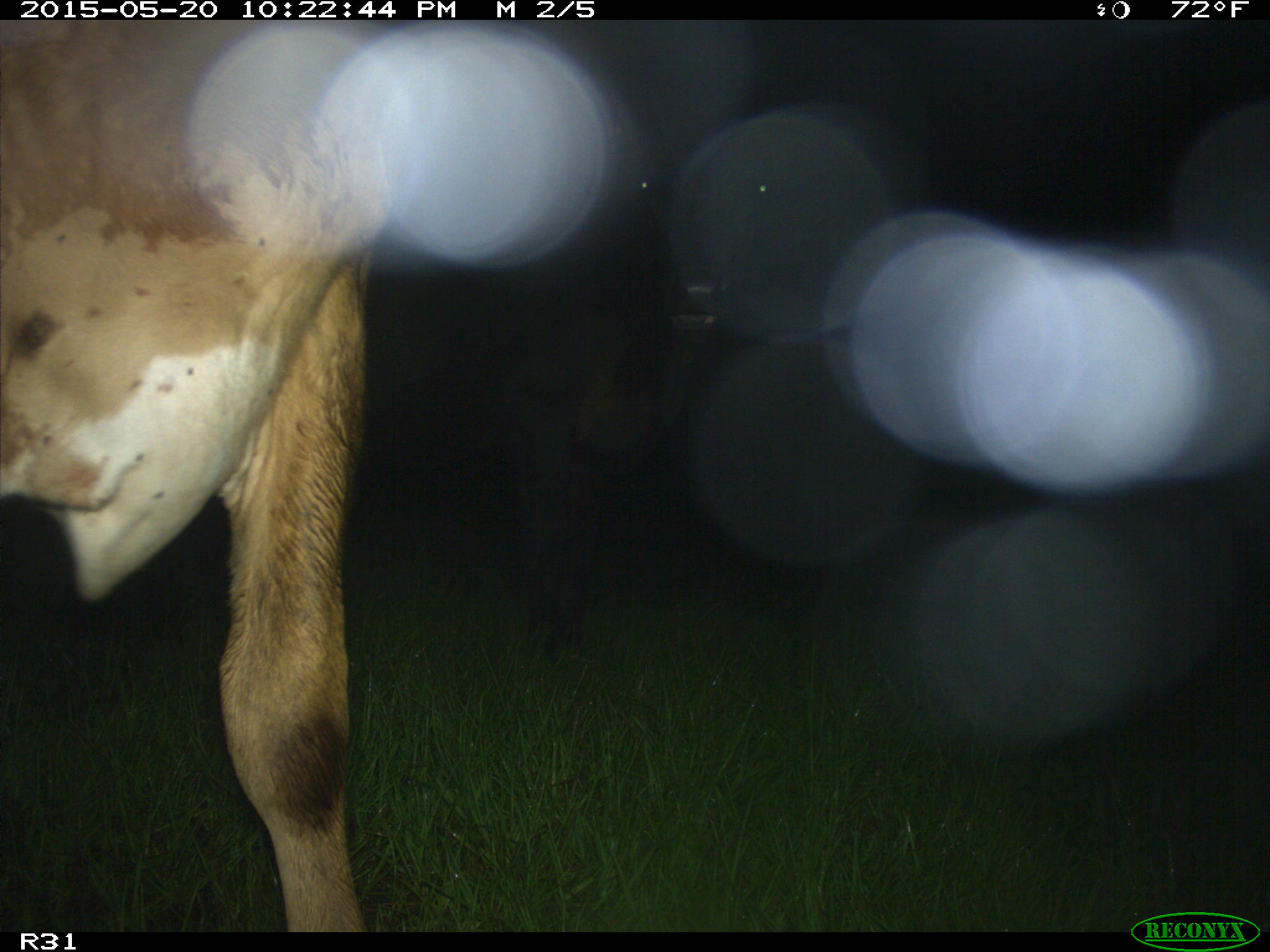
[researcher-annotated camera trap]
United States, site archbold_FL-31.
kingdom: Animalia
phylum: Chordata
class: Mammalia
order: Artiodactyla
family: Bovidae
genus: Bos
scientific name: Bos taurus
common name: domestic cow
Bos taurus (domestic cow).